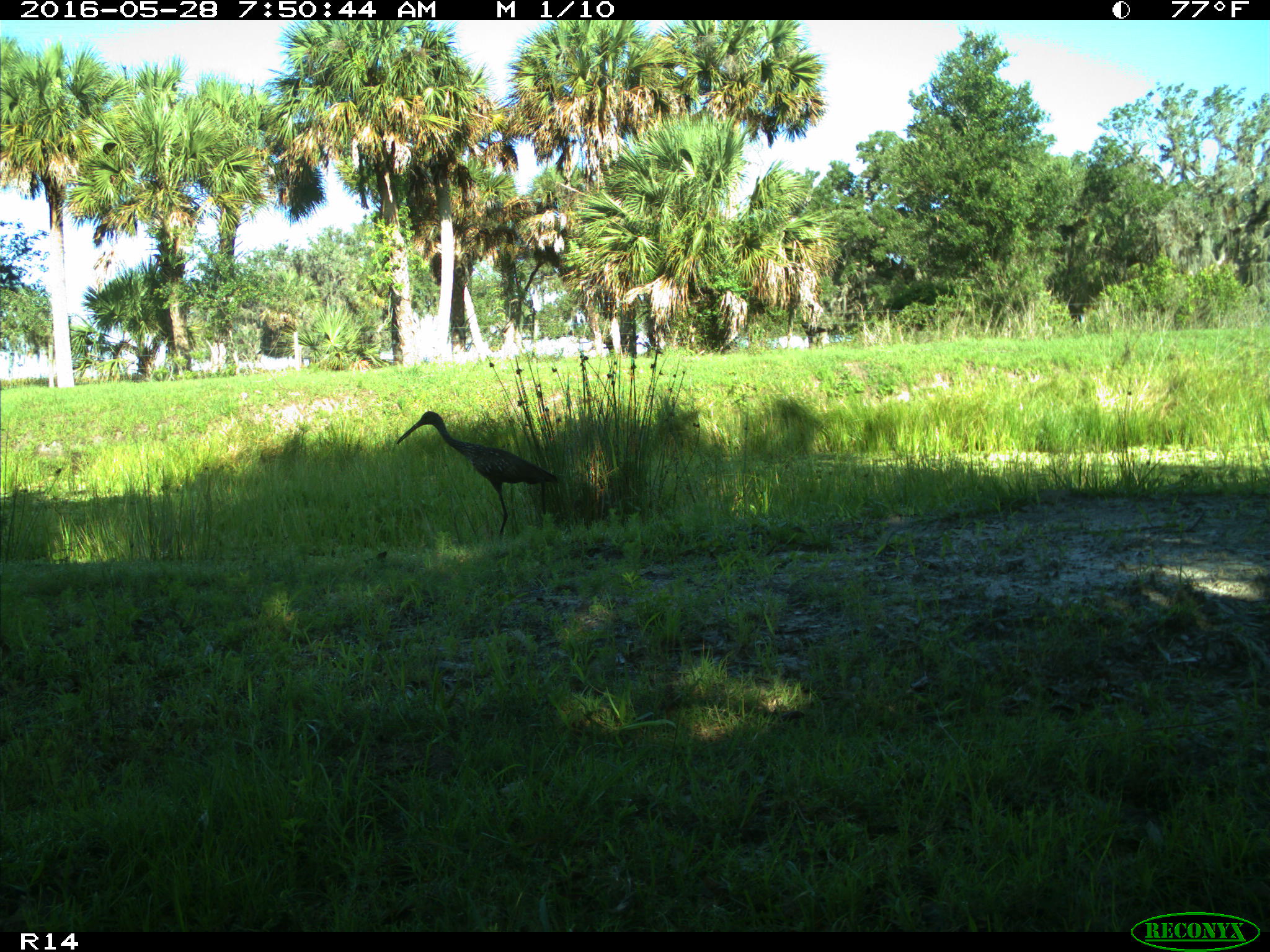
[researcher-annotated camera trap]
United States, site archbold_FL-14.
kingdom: Animalia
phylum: Chordata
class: Aves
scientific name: Aves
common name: birds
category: unidentified bird